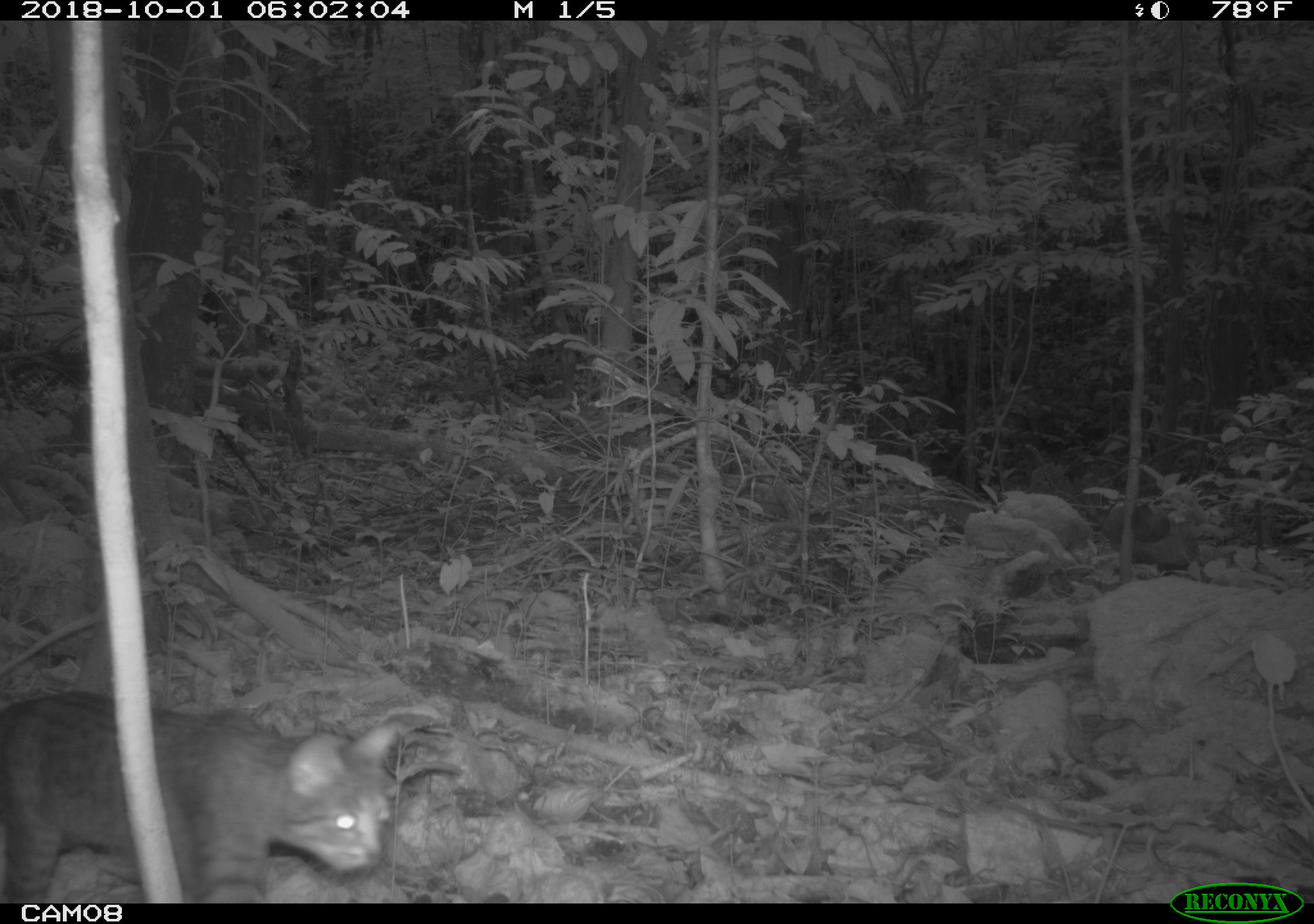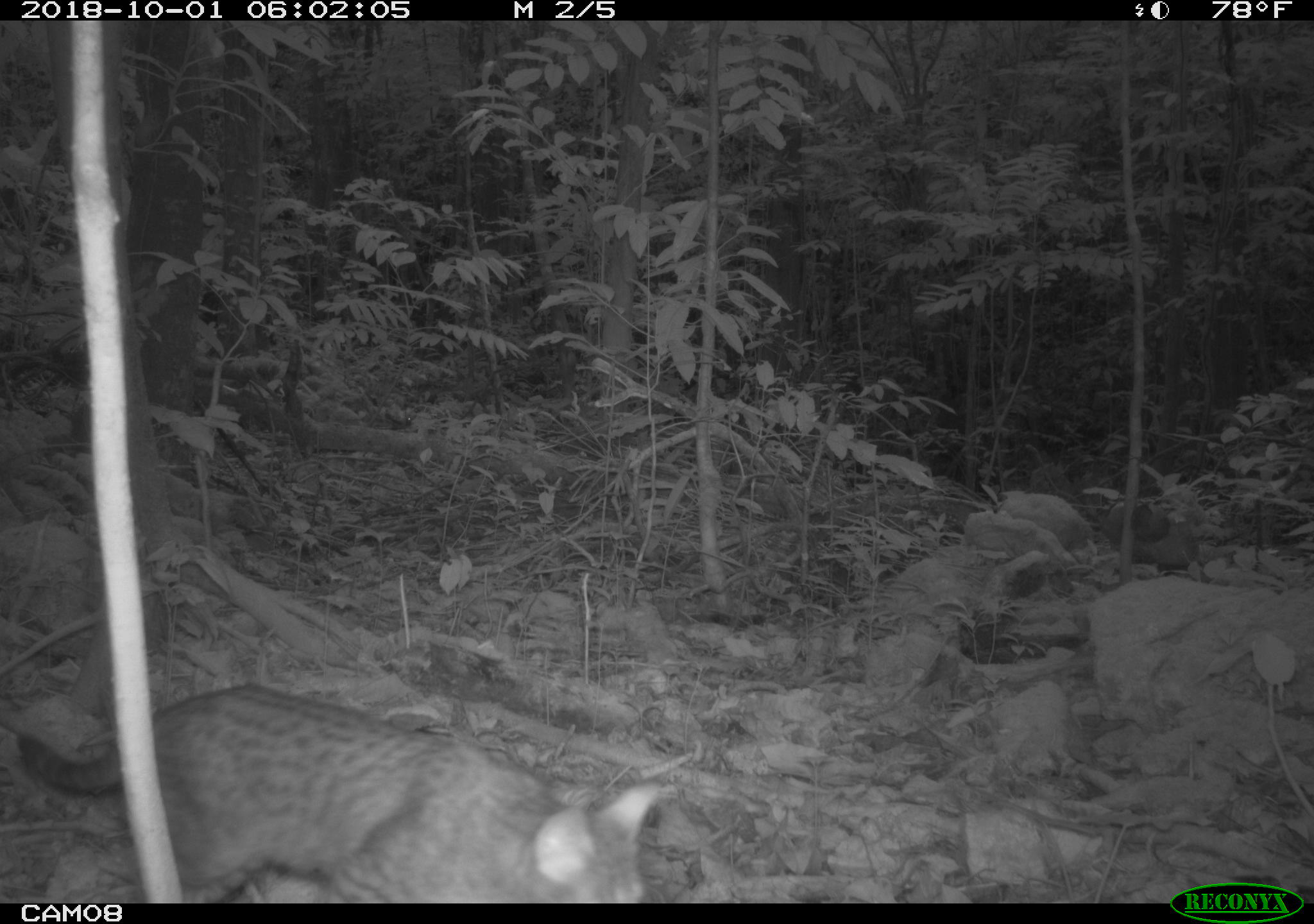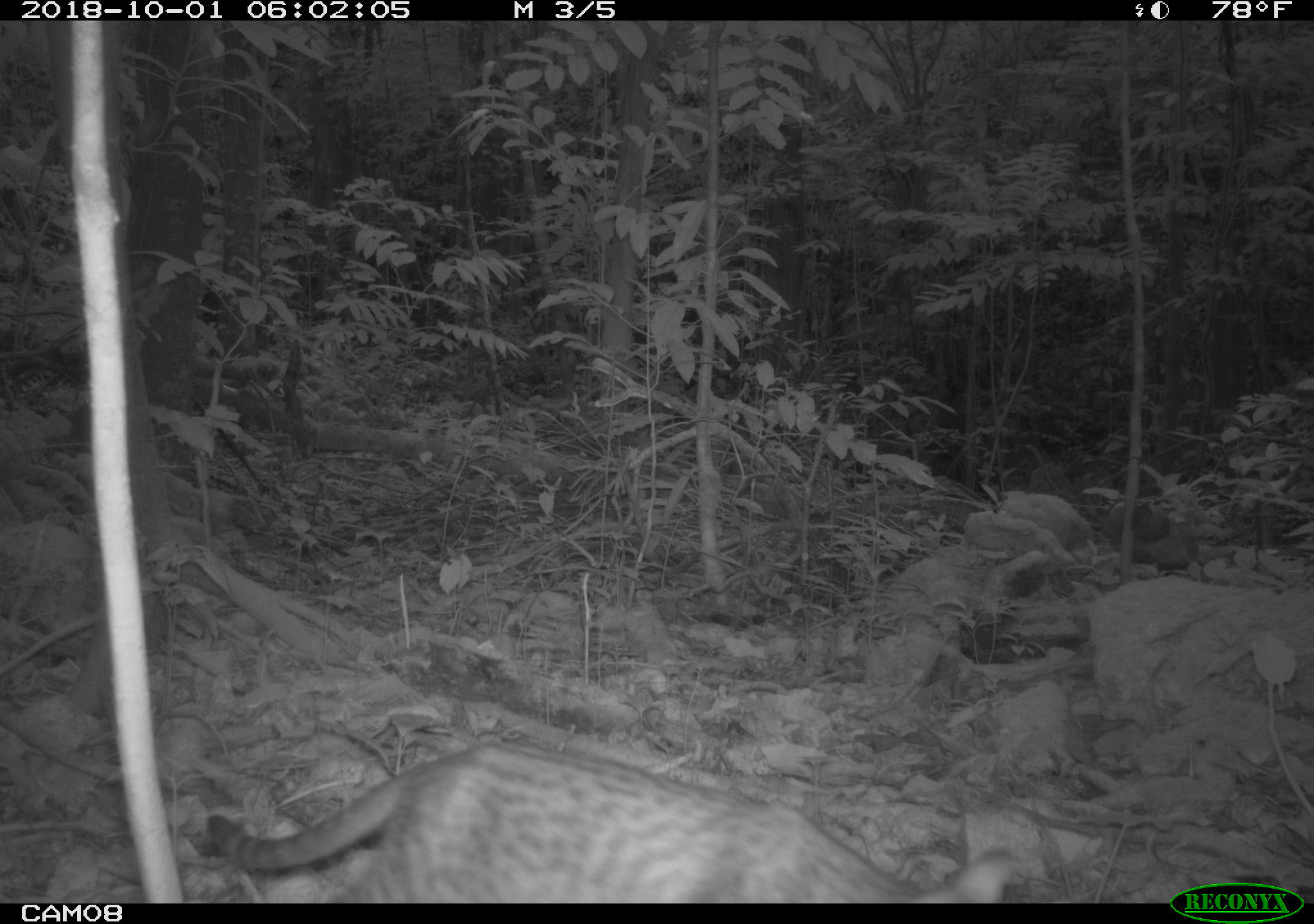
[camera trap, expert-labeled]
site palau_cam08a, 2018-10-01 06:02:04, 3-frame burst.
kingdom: Animalia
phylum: Chordata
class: Mammalia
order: Carnivora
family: Felidae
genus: Felis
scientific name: Felis catus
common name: cat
Cat (Felis catus).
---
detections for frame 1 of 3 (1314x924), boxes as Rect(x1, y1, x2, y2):
cat: Rect(0, 685, 406, 903)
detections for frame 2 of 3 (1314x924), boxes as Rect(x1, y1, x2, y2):
cat: Rect(1, 675, 668, 902)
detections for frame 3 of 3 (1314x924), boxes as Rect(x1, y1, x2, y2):
cat: Rect(188, 730, 1025, 903)